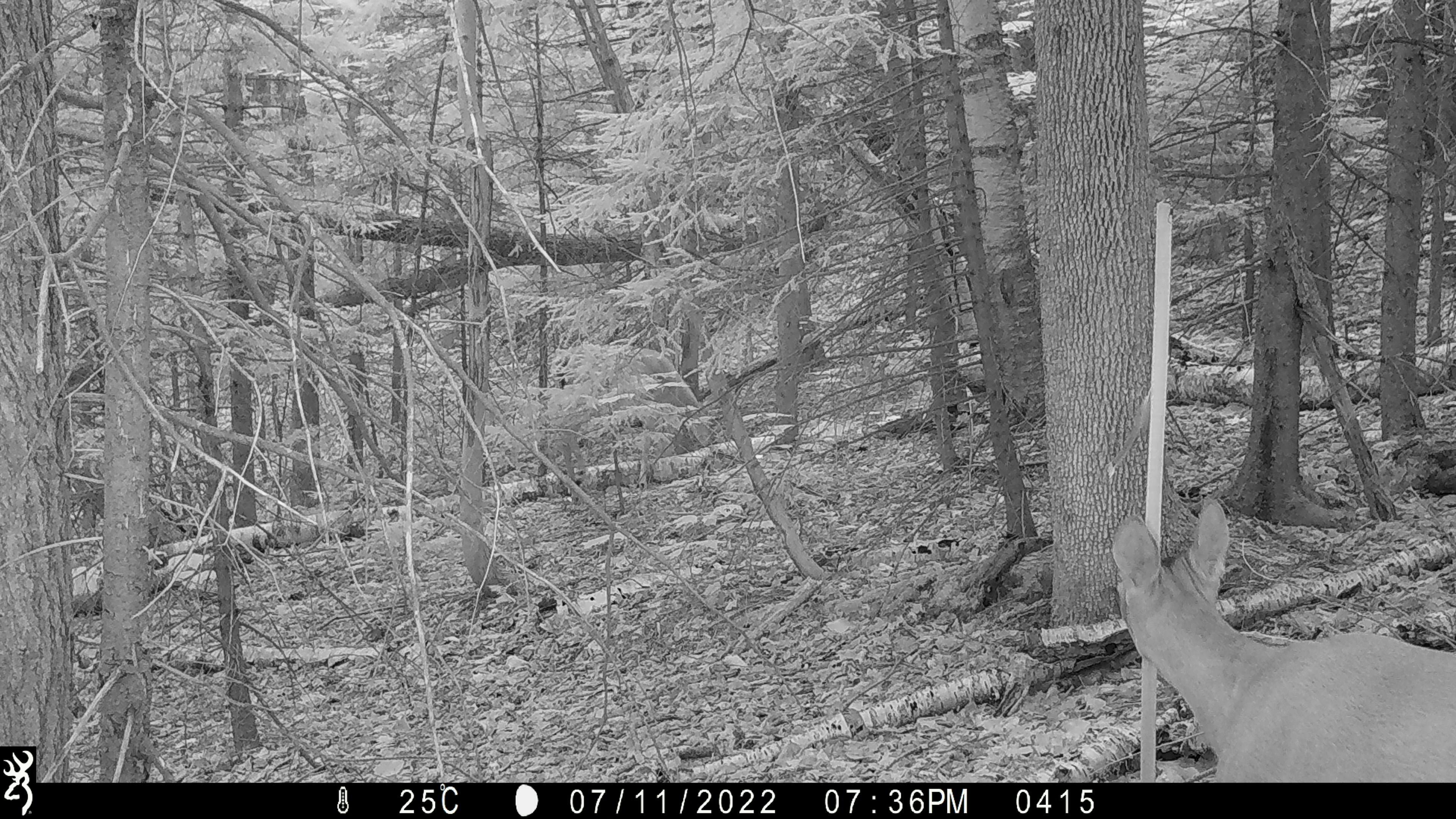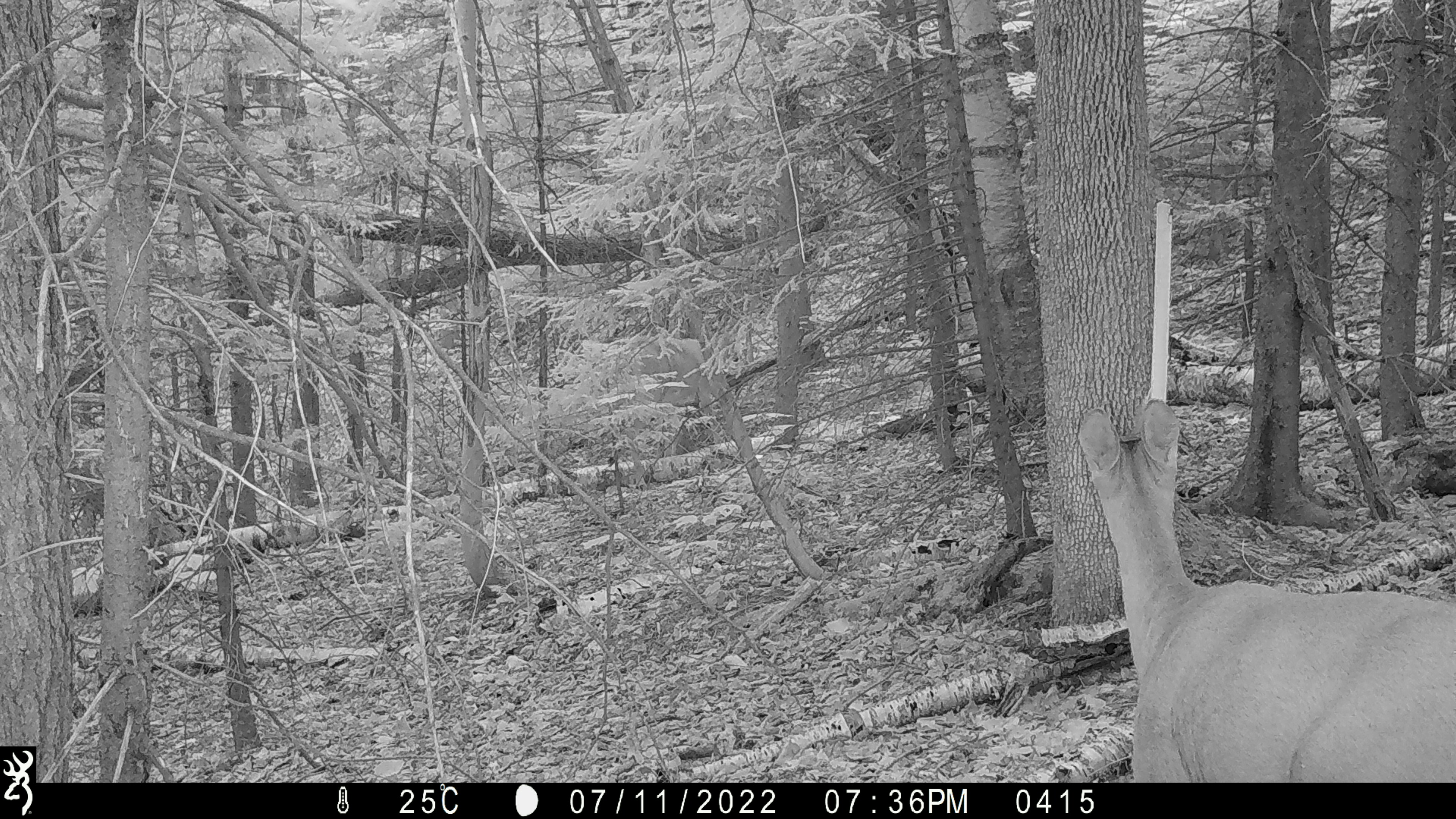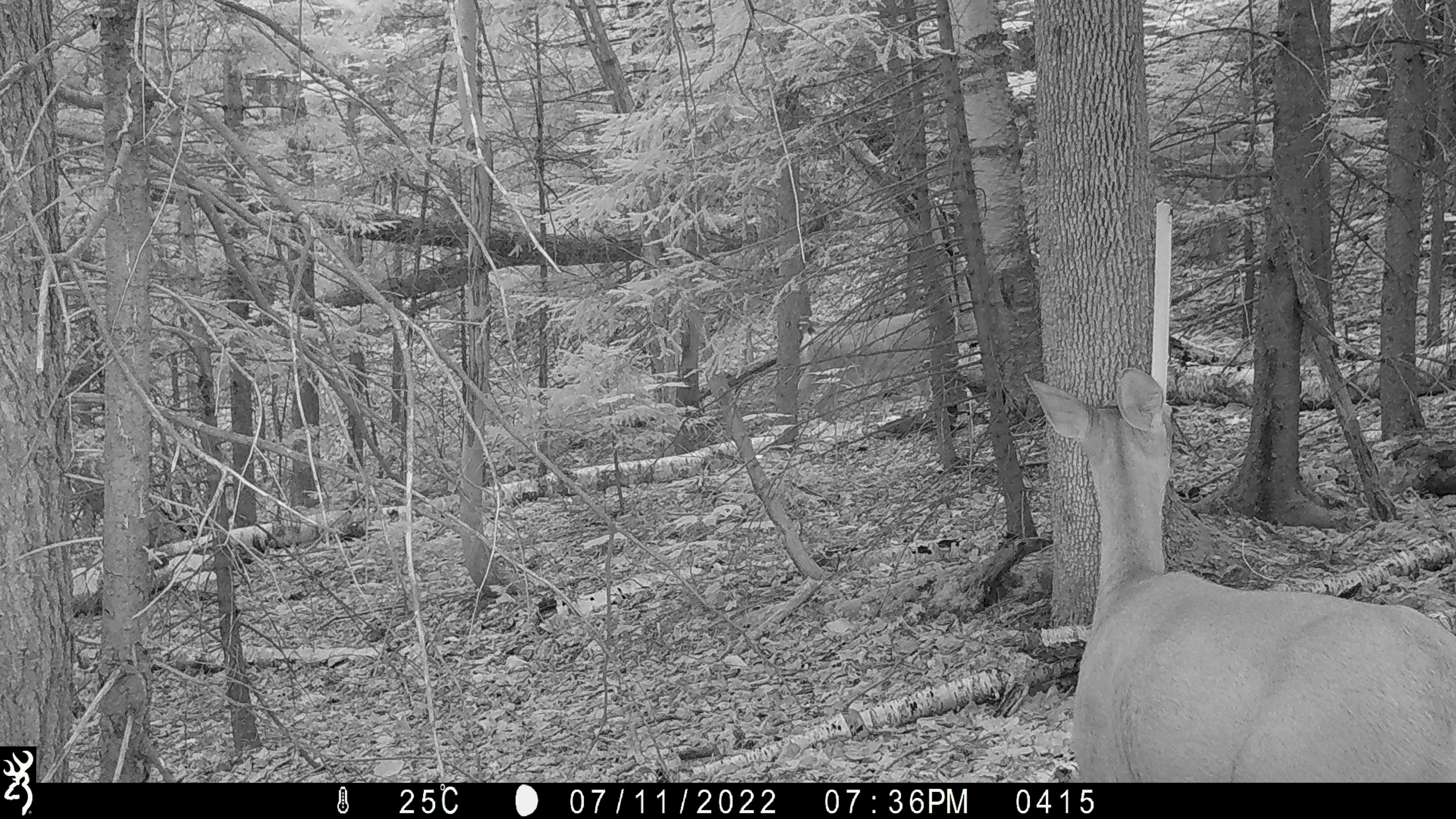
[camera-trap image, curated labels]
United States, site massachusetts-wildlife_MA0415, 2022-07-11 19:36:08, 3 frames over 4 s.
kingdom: Animalia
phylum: Chordata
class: Mammalia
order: Artiodactyla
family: Cervidae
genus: Odocoileus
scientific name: Odocoileus virginianus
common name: white-tailed deer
White-tailed deer (Odocoileus virginianus).